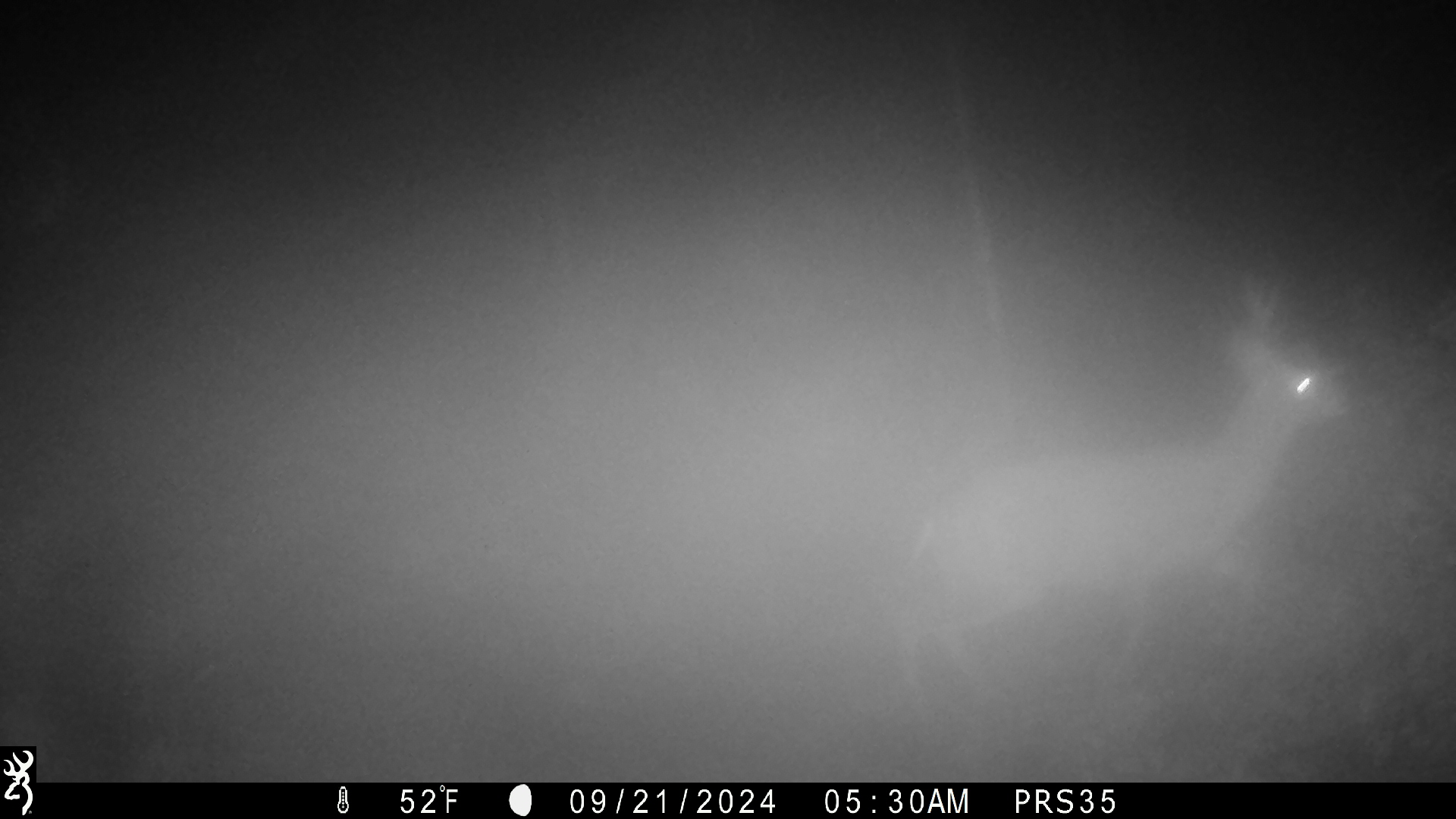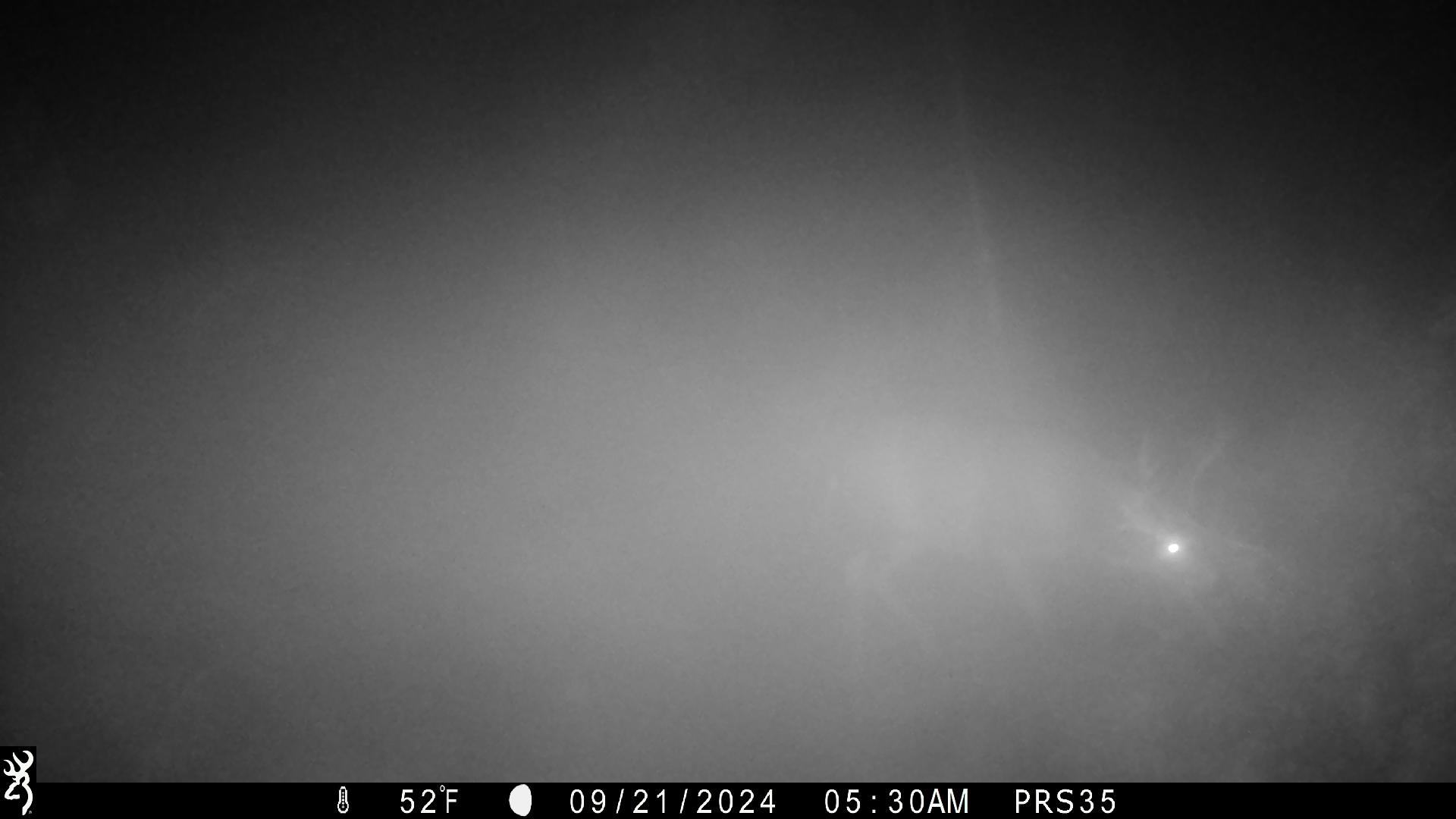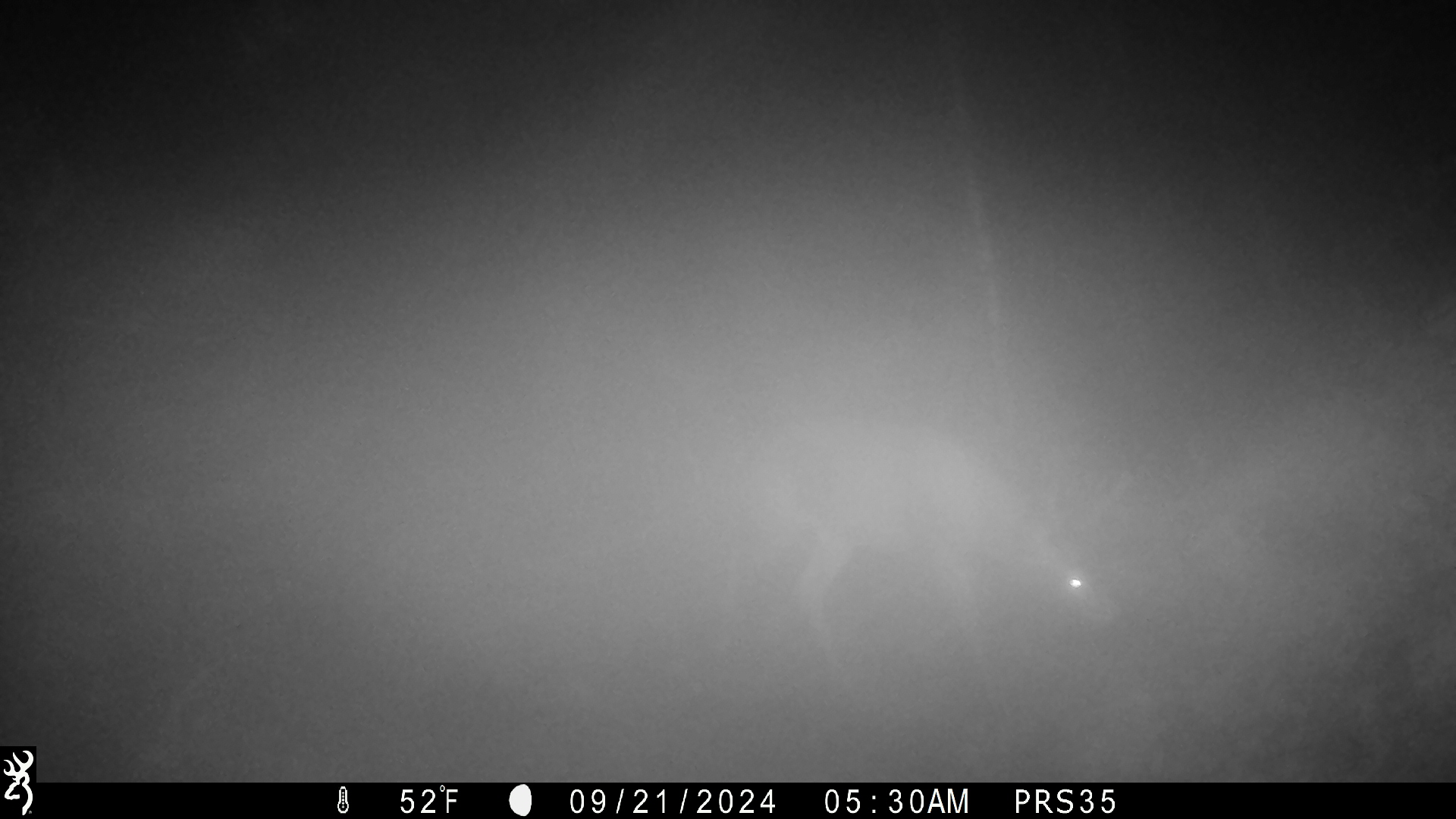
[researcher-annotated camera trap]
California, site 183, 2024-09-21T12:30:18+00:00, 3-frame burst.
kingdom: Animalia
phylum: Chordata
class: Mammalia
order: Artiodactyla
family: Cervidae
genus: Odocoileus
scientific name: Odocoileus hemionus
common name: mule deer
Mule deer (Odocoileus hemionus).